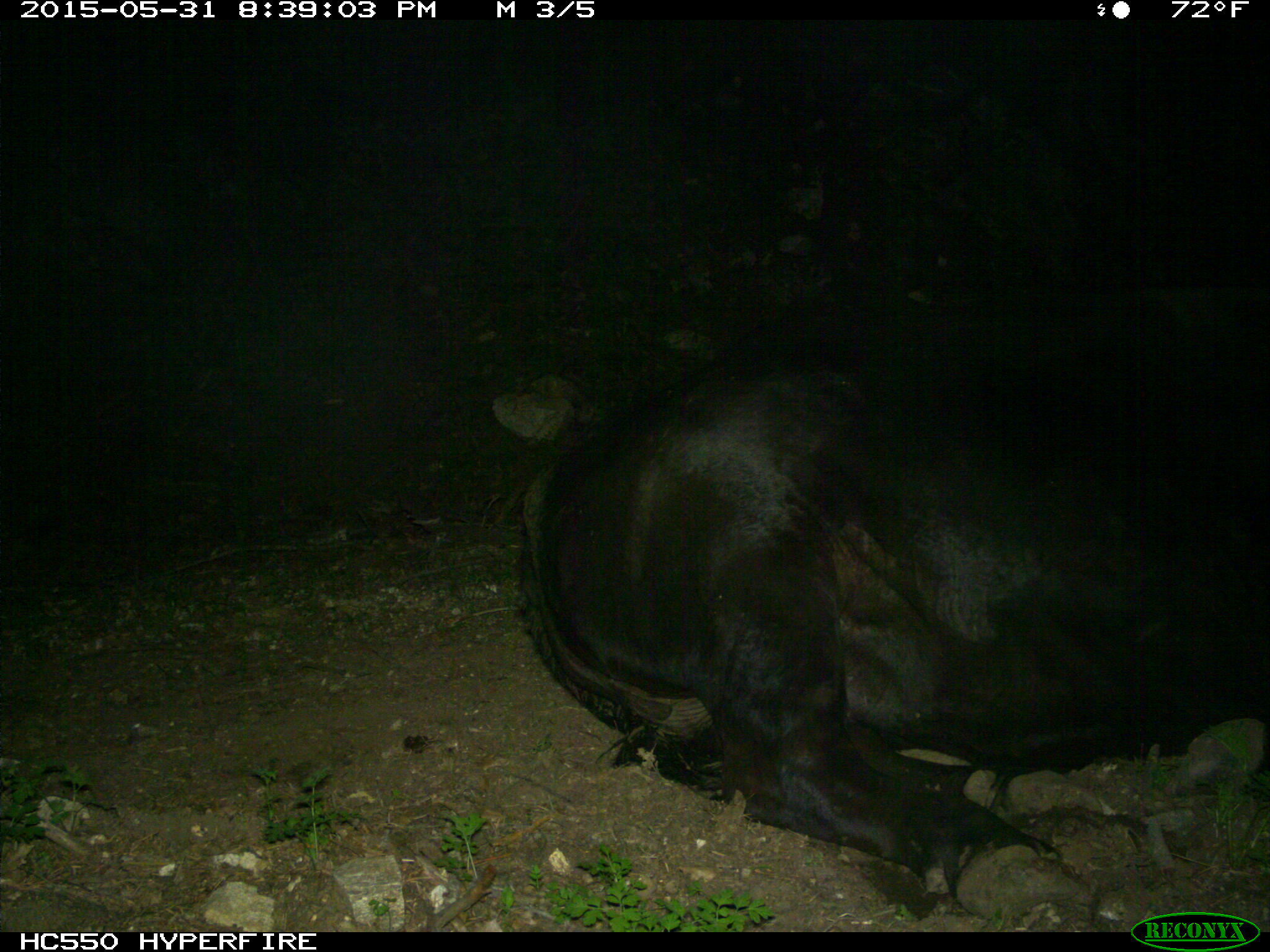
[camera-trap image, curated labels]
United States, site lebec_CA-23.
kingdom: Animalia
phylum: Chordata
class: Mammalia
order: Artiodactyla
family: Bovidae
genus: Bos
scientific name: Bos taurus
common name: domestic cow